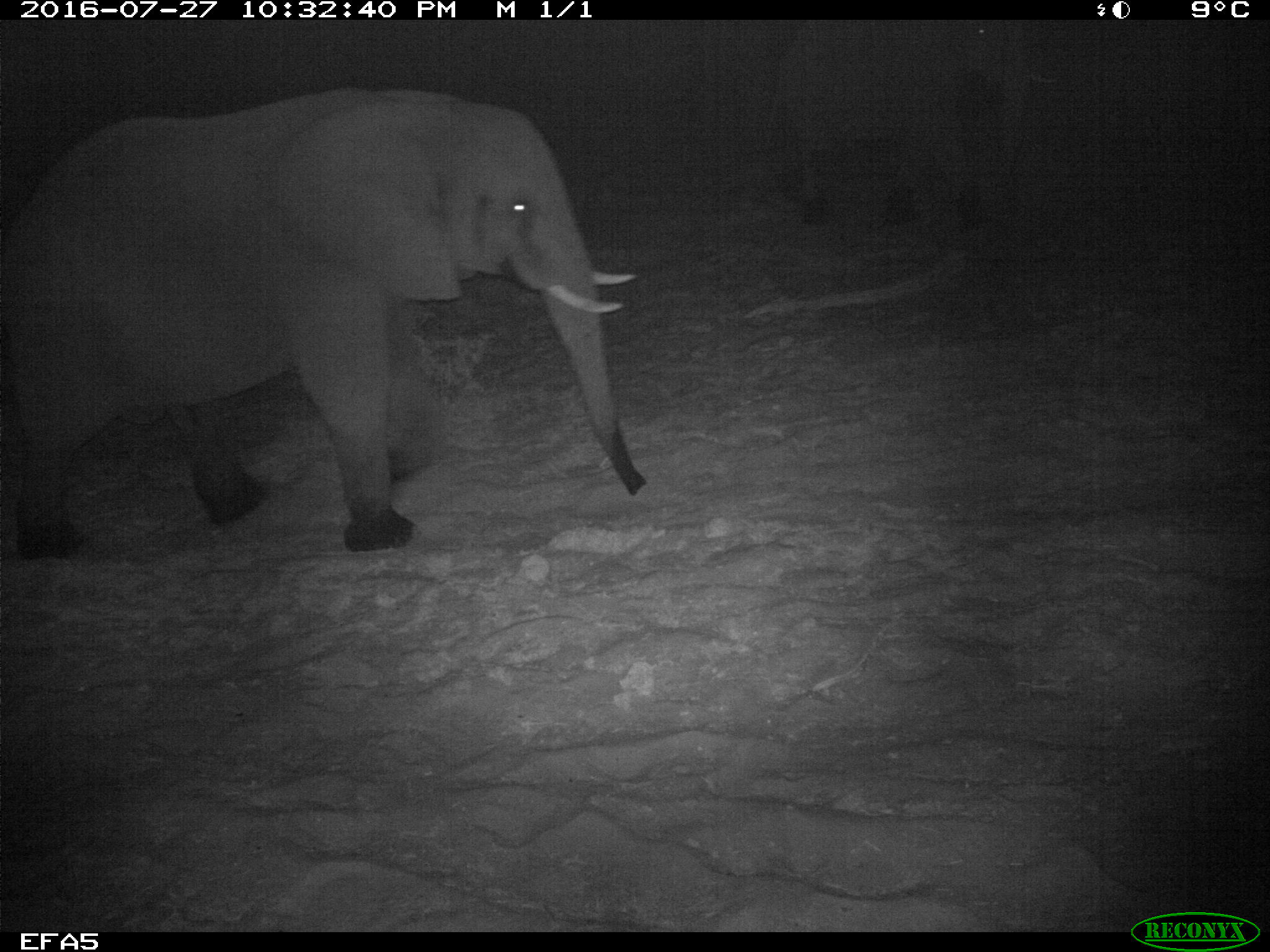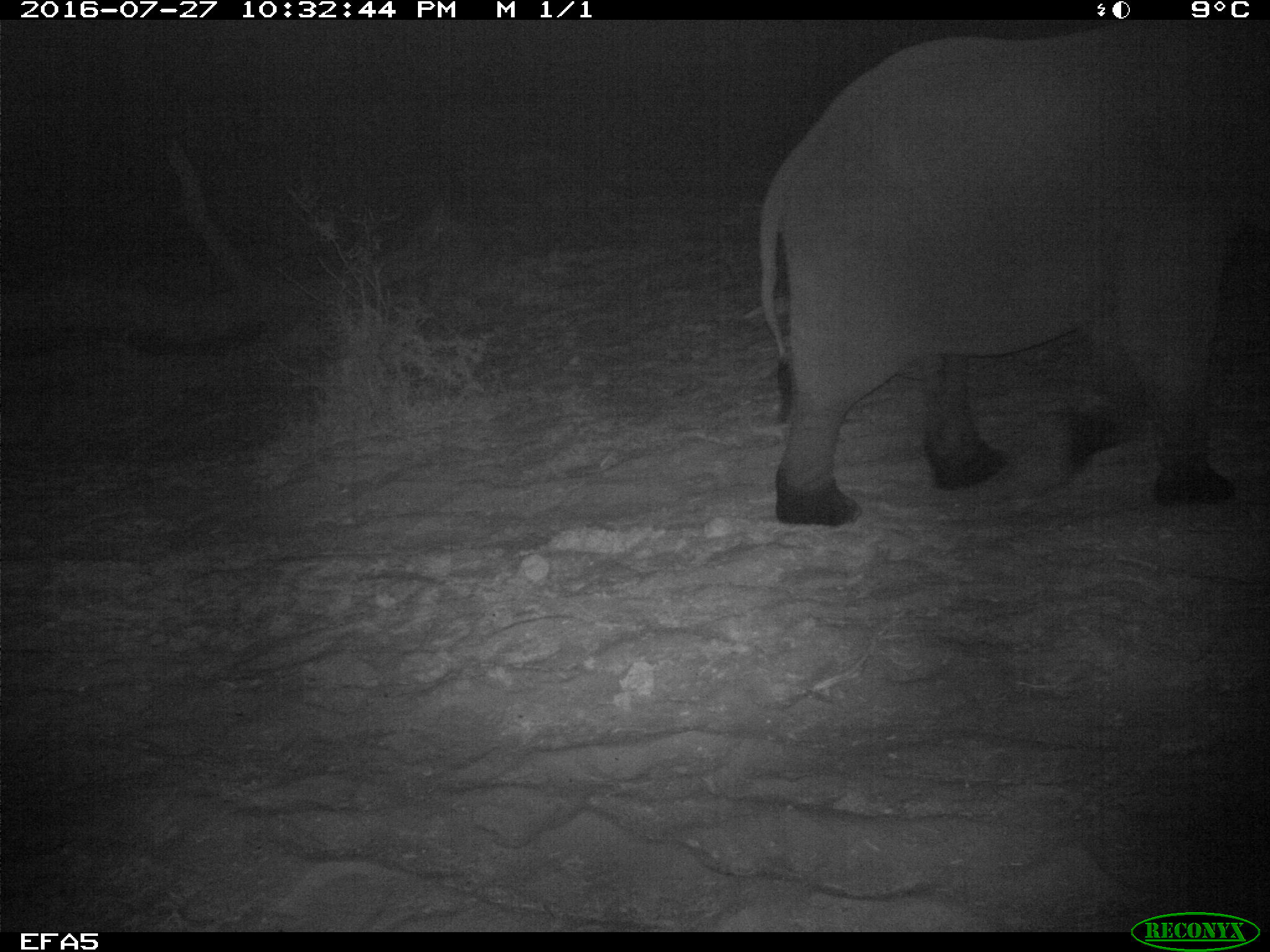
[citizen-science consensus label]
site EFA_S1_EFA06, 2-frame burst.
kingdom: Animalia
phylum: Chordata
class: Mammalia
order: Proboscidea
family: Elephantidae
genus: Loxodonta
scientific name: Loxodonta africana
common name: african bush elephant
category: elephant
Elephant (african bush elephant) (Loxodonta africana), count 1. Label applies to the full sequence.